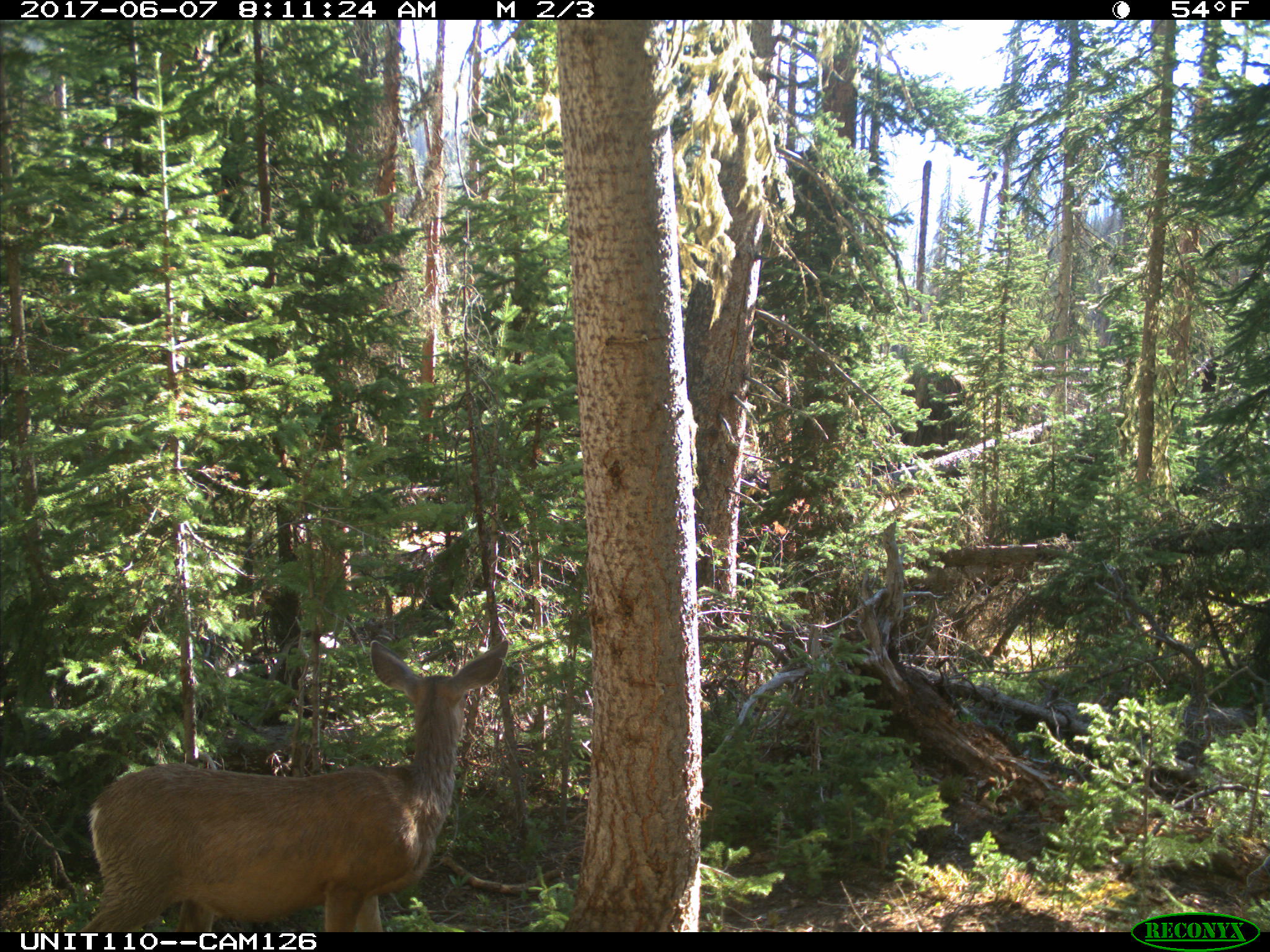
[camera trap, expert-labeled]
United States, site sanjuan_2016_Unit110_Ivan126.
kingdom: Animalia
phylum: Chordata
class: Mammalia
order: Artiodactyla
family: Cervidae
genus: Odocoileus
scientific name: Odocoileus hemionus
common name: mule deer